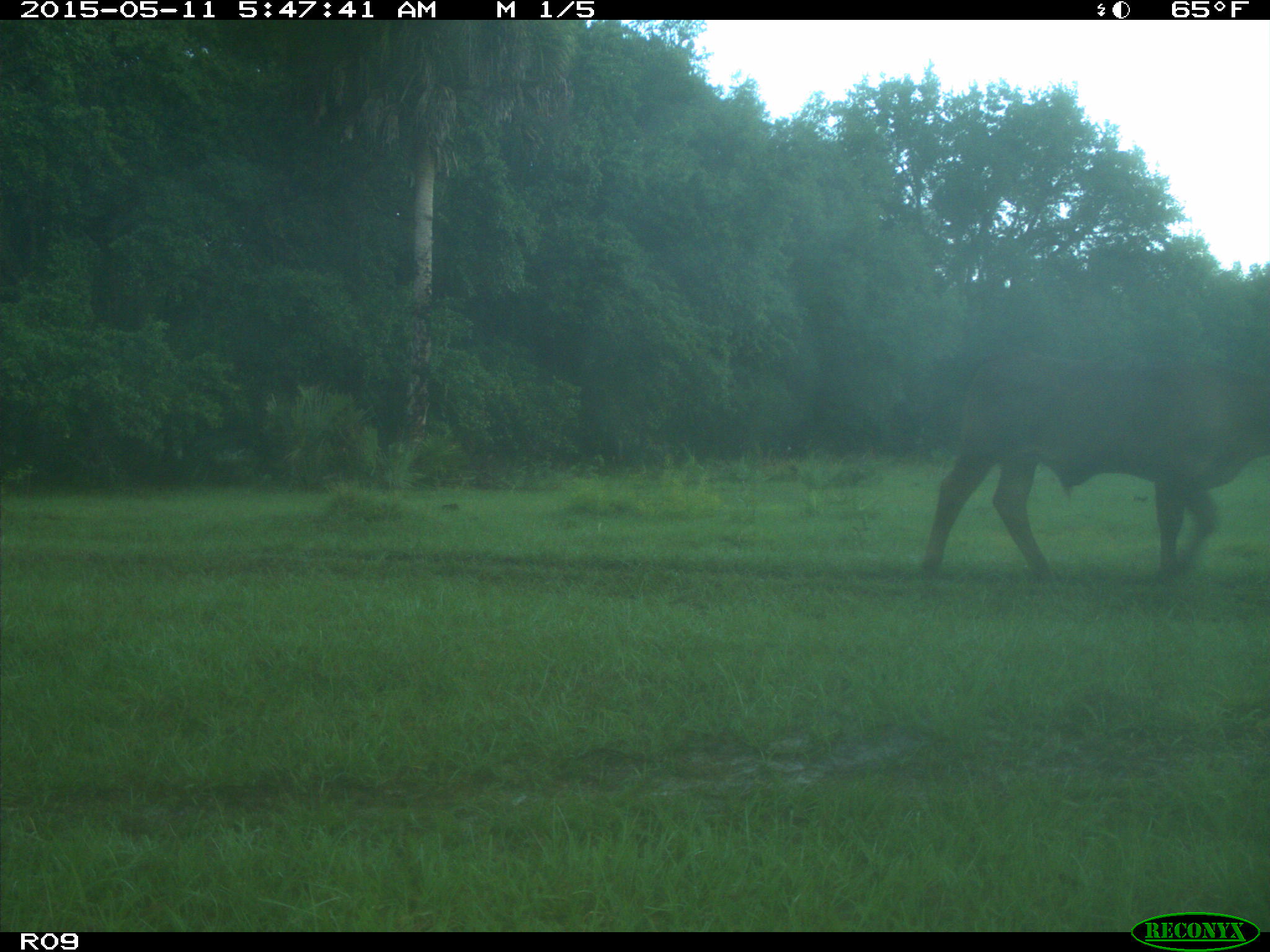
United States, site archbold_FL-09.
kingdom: Animalia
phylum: Chordata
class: Mammalia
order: Artiodactyla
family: Bovidae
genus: Bos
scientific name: Bos taurus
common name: domestic cow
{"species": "Bos taurus (domestic cow)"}